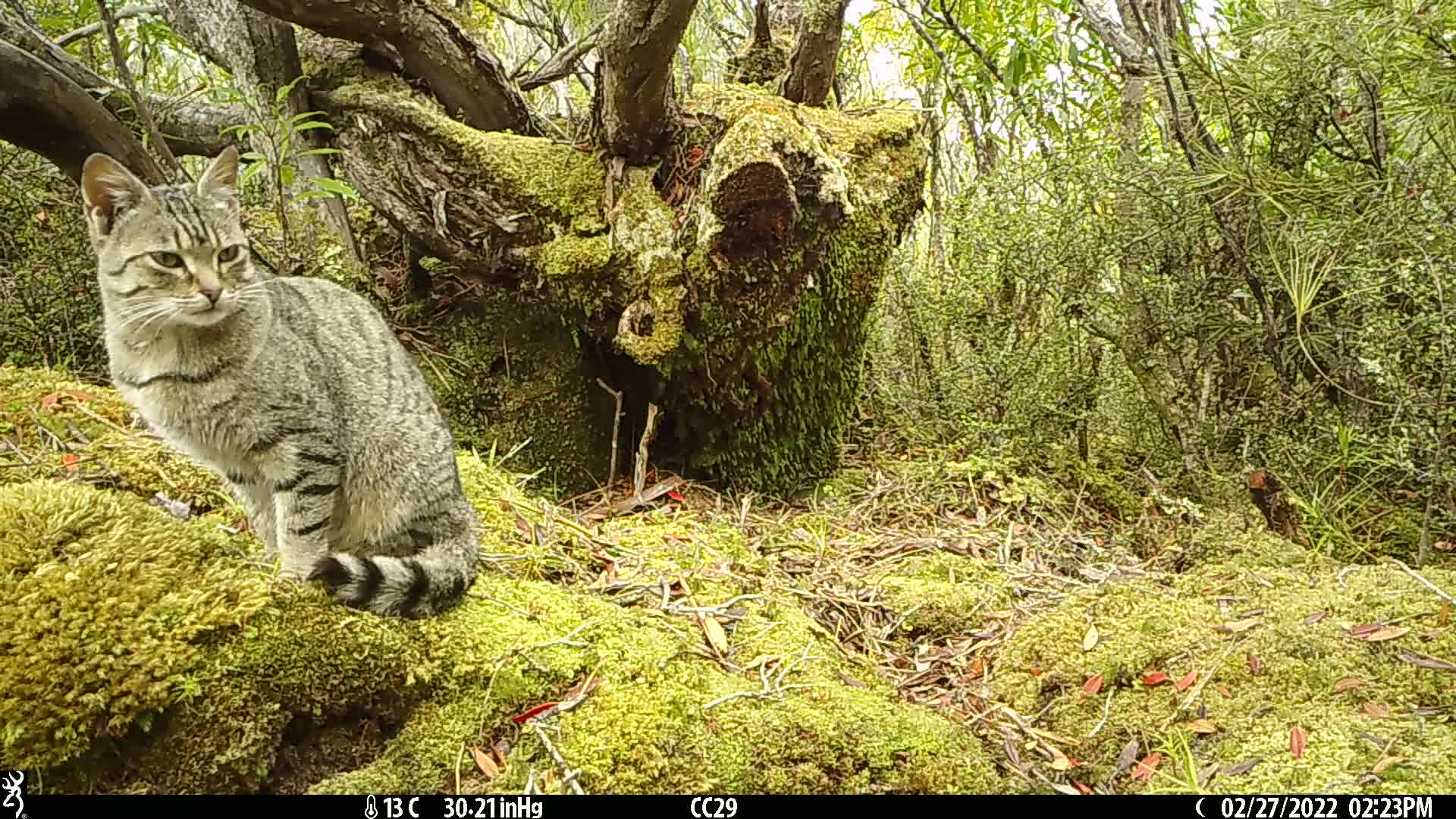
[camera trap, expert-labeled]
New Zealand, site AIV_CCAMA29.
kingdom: Animalia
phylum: Chordata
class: Mammalia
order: Carnivora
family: Felidae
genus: Felis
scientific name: Felis catus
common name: domestic cat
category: cat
Cat (domestic cat) (Felis catus).